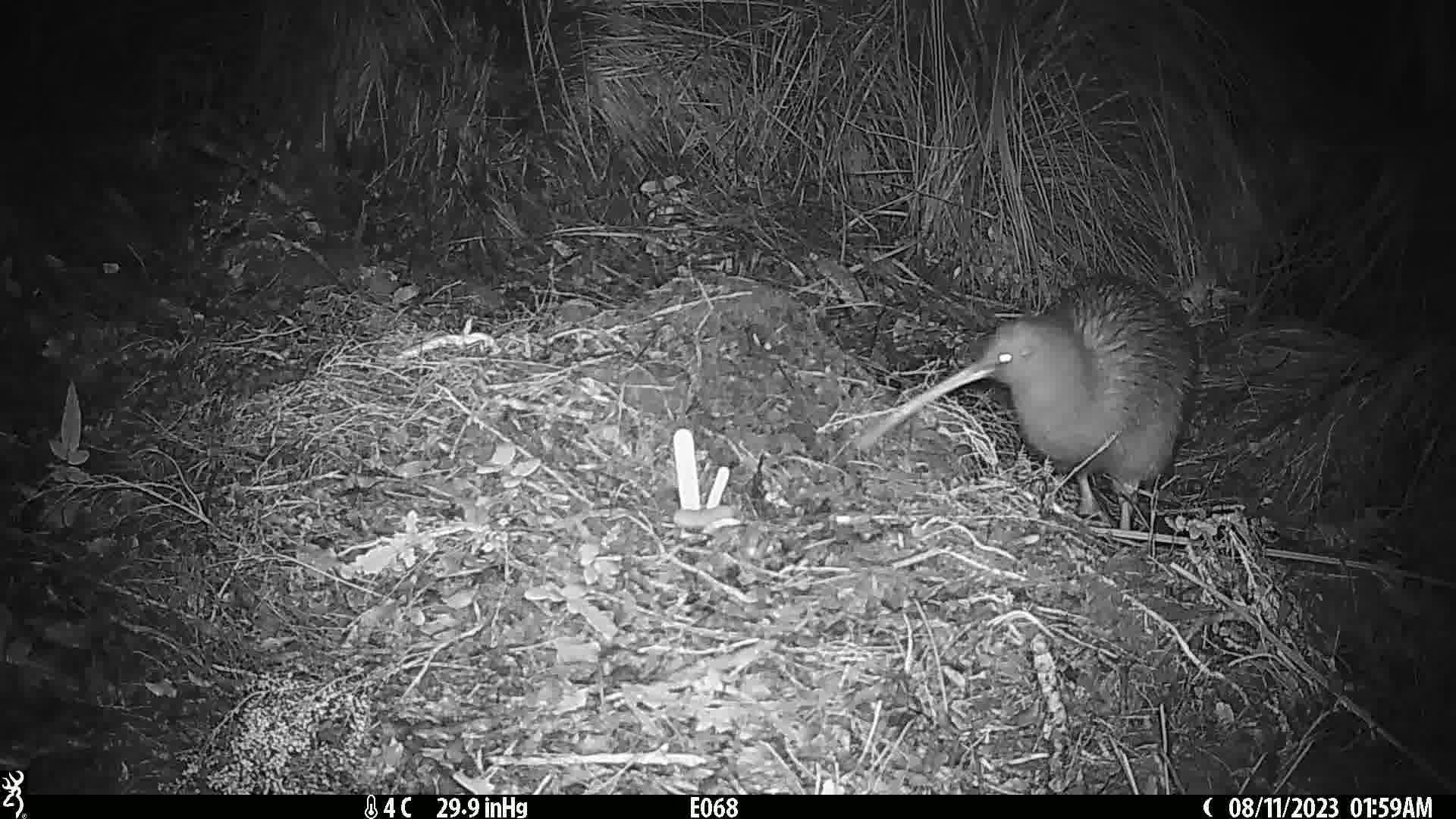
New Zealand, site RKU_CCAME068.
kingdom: Animalia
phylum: Chordata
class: Aves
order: Apterygiformes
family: Apterygidae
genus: Apteryx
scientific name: Apteryx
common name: kiwi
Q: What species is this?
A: Kiwi (Apteryx).